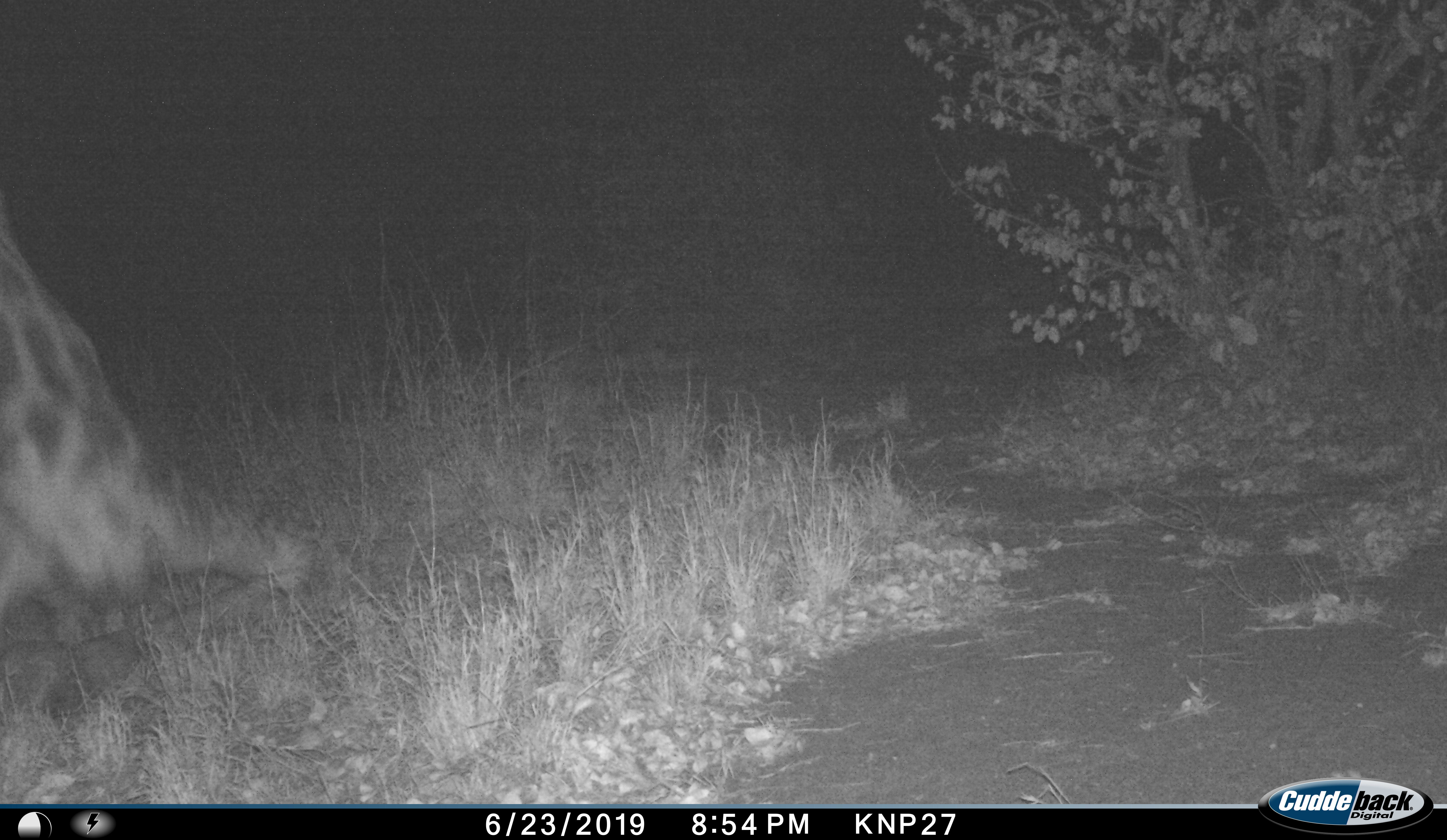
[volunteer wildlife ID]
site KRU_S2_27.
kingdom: Animalia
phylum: Chordata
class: Mammalia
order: Artiodactyla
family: Giraffidae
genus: Giraffa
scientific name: Giraffa camelopardalis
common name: giraffe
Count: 1.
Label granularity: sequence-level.